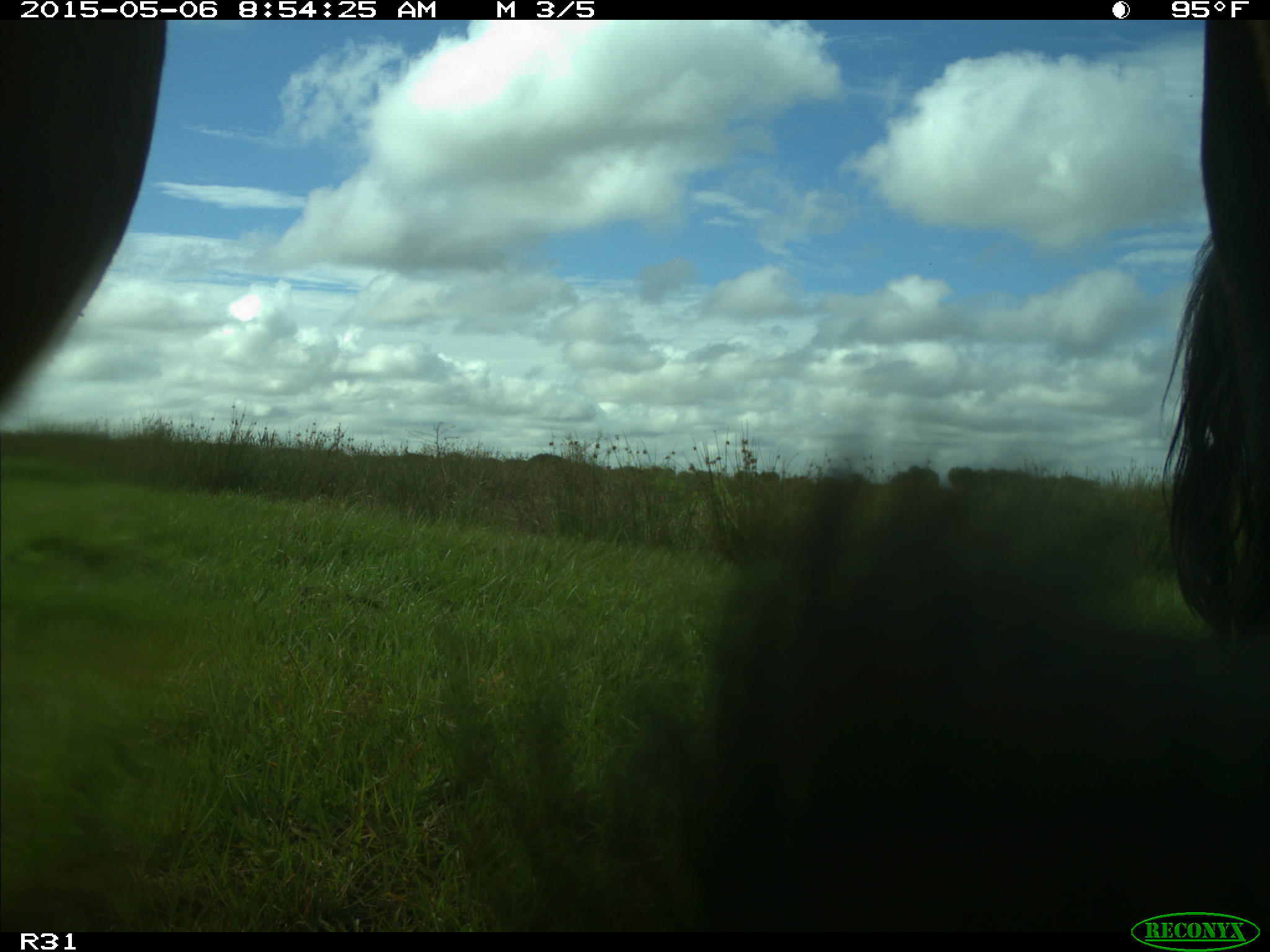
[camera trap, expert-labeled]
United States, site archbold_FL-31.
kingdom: Animalia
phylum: Chordata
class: Mammalia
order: Artiodactyla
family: Bovidae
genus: Bos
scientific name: Bos taurus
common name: domestic cow